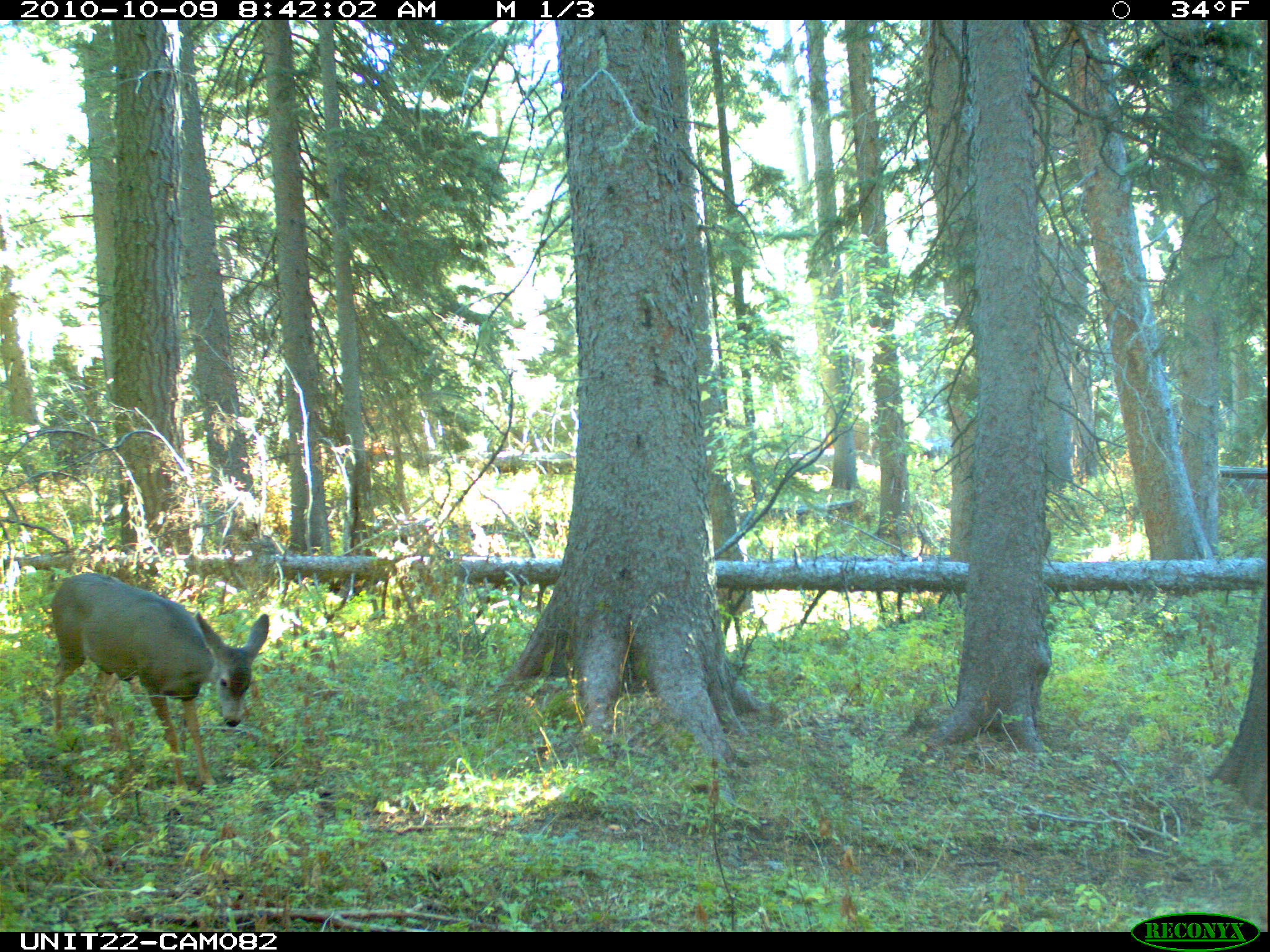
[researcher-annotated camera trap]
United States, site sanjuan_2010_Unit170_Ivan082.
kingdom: Animalia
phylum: Chordata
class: Mammalia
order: Artiodactyla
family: Cervidae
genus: Odocoileus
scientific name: Odocoileus hemionus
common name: mule deer